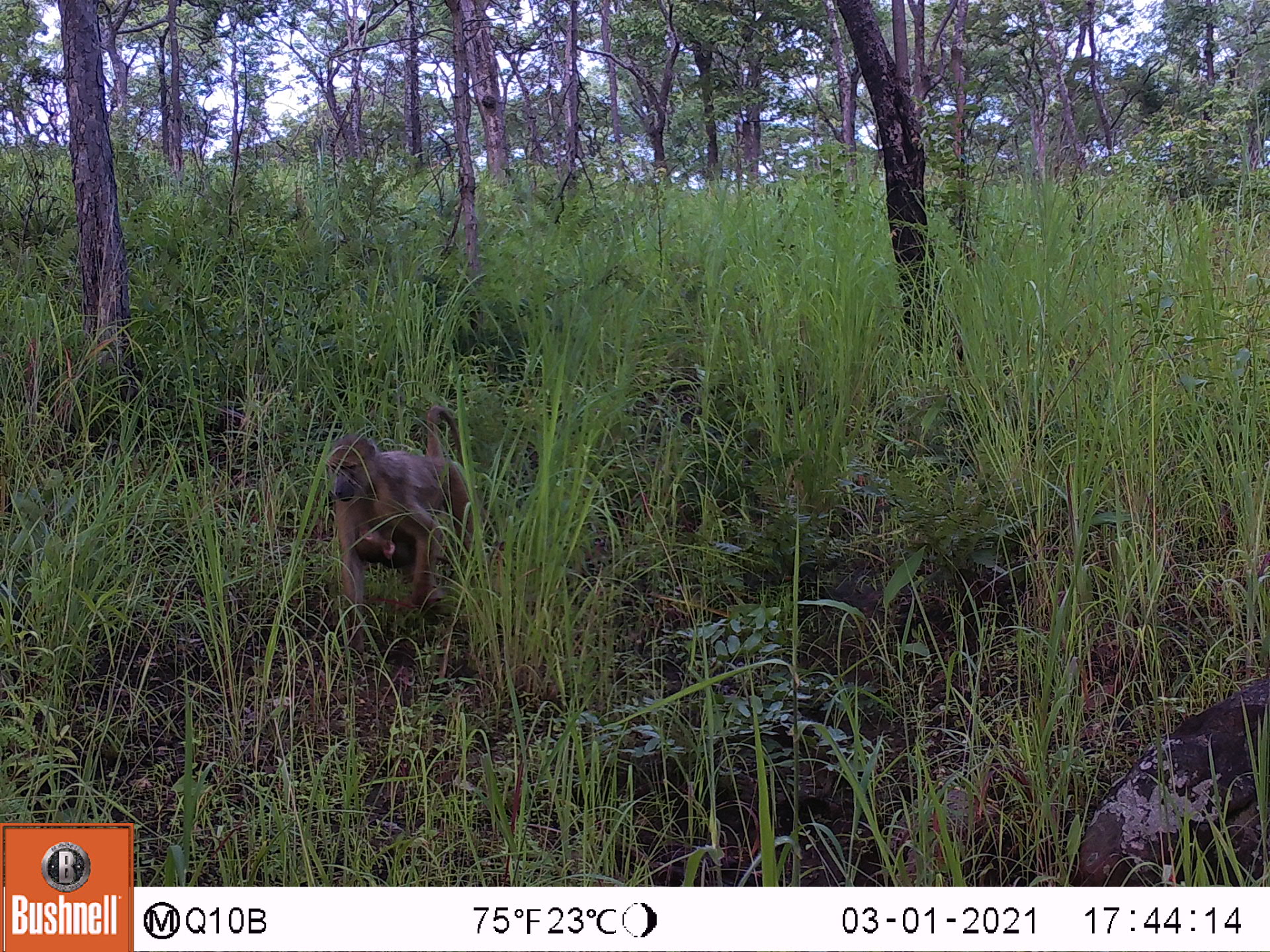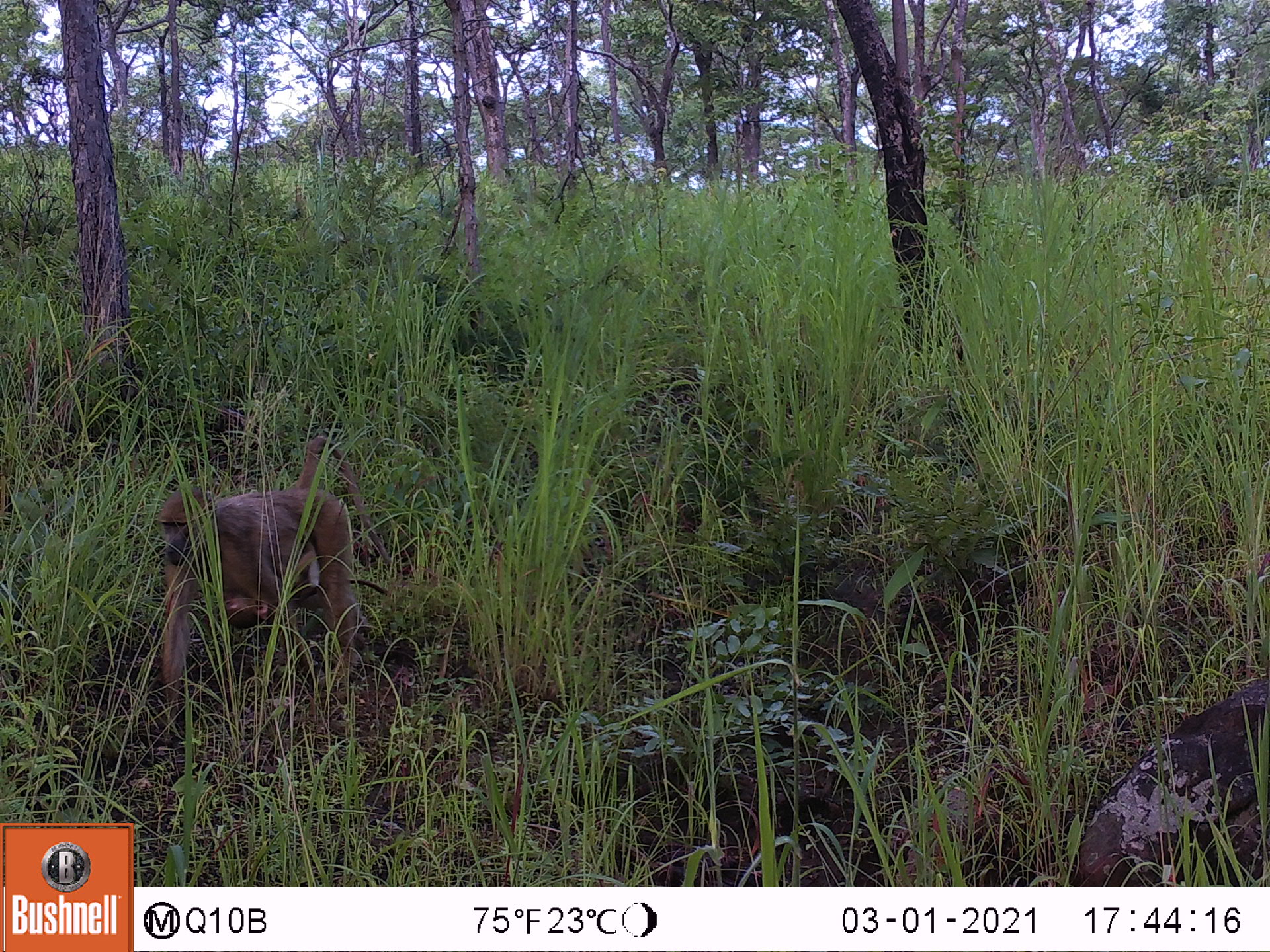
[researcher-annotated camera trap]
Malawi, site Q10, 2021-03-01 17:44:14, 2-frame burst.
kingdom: Animalia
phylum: Chordata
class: Mammalia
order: Primates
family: Cercopithecidae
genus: Papio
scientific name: Papio cynocephalus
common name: yellow baboon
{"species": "yellow baboon (Papio cynocephalus)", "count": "1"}